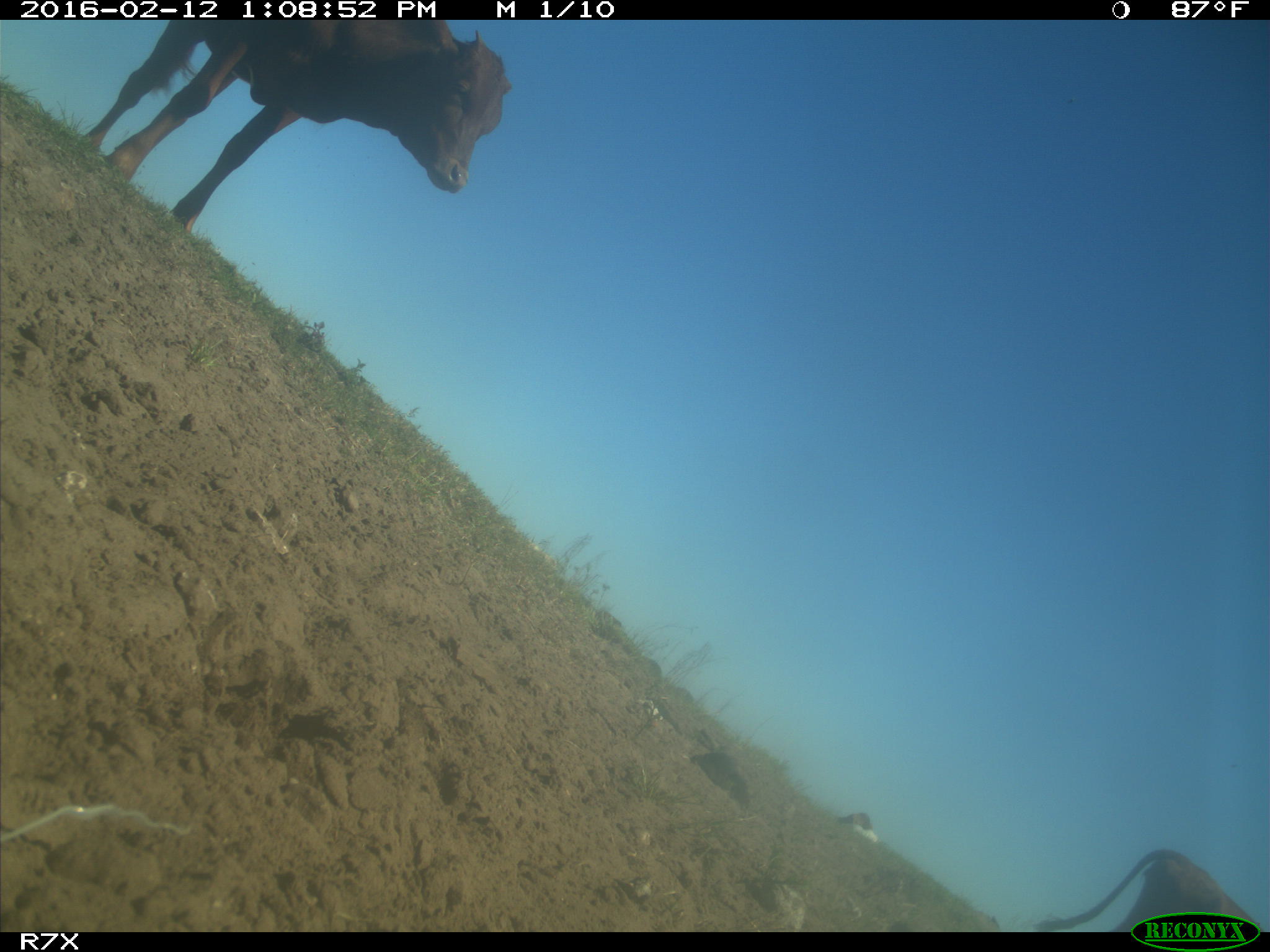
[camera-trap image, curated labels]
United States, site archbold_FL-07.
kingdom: Animalia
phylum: Chordata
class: Mammalia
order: Artiodactyla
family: Bovidae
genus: Bos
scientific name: Bos taurus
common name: domestic cow